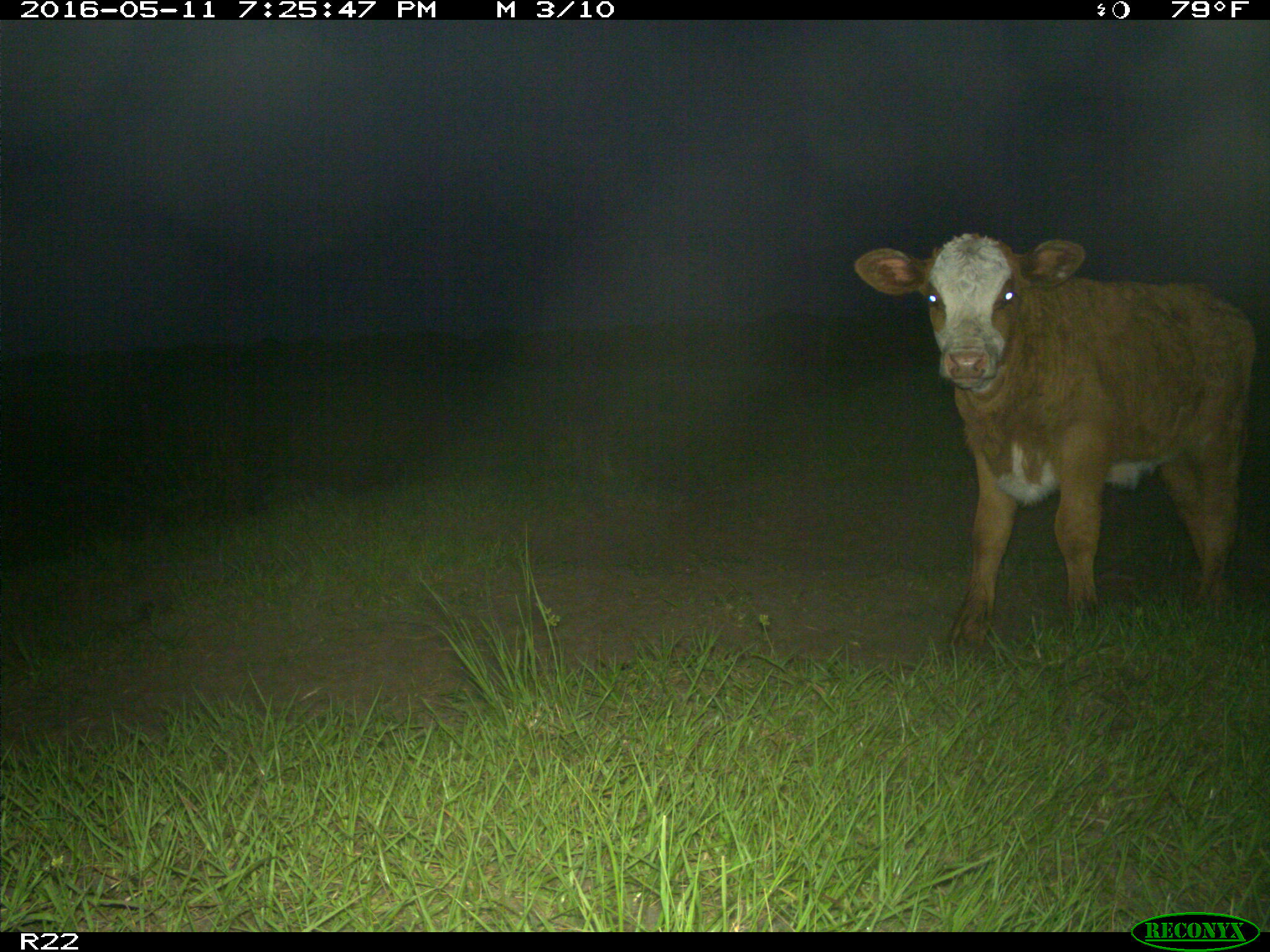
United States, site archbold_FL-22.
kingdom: Animalia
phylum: Chordata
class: Mammalia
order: Artiodactyla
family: Bovidae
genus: Bos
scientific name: Bos taurus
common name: domestic cow